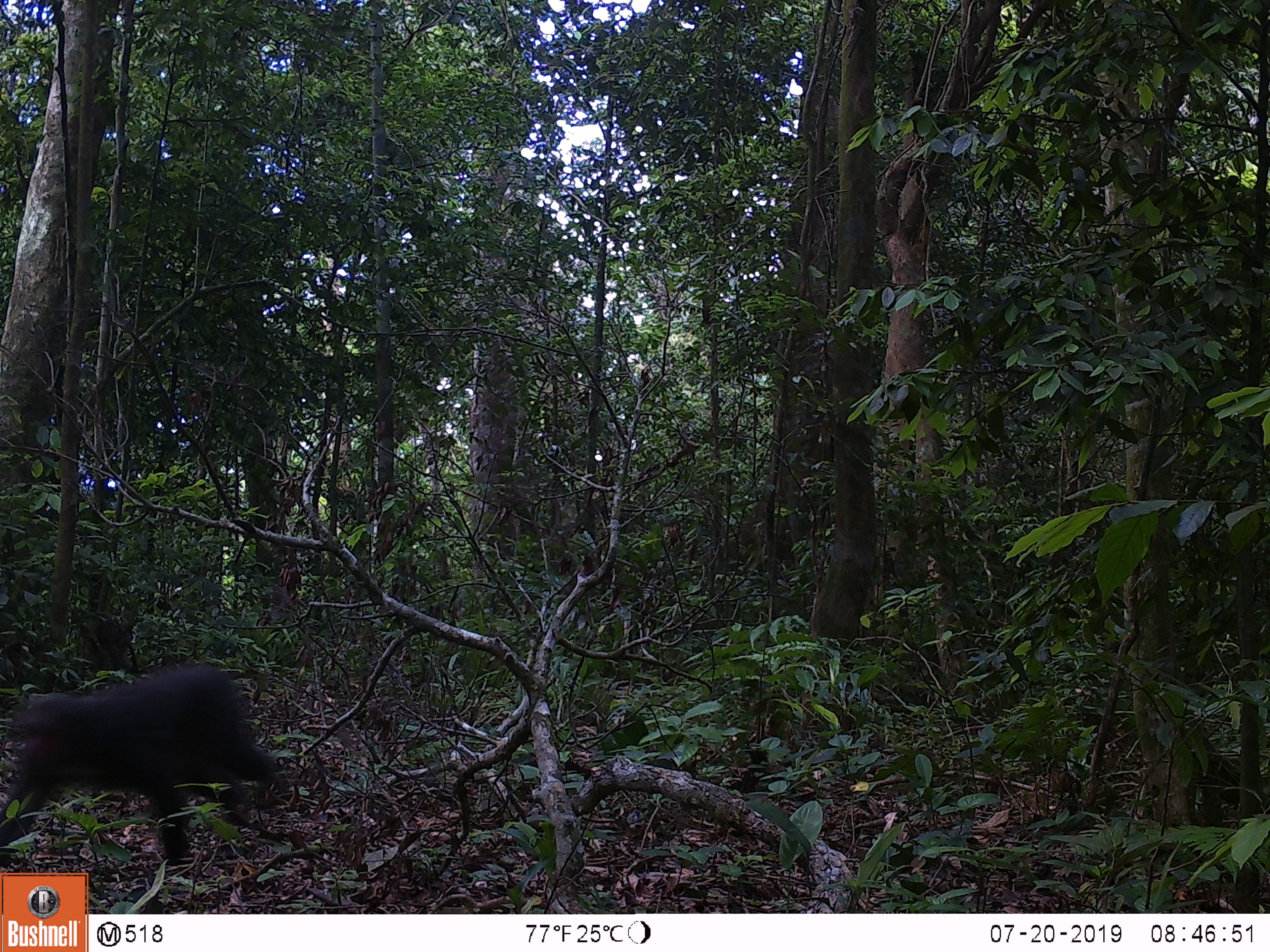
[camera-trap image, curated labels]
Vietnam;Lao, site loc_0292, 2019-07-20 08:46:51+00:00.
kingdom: Animalia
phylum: Chordata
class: Mammalia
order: Primates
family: Cercopithecidae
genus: Macaca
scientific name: Macaca arctoides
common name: stump-tailed macaque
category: stump tailed macaque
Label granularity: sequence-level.